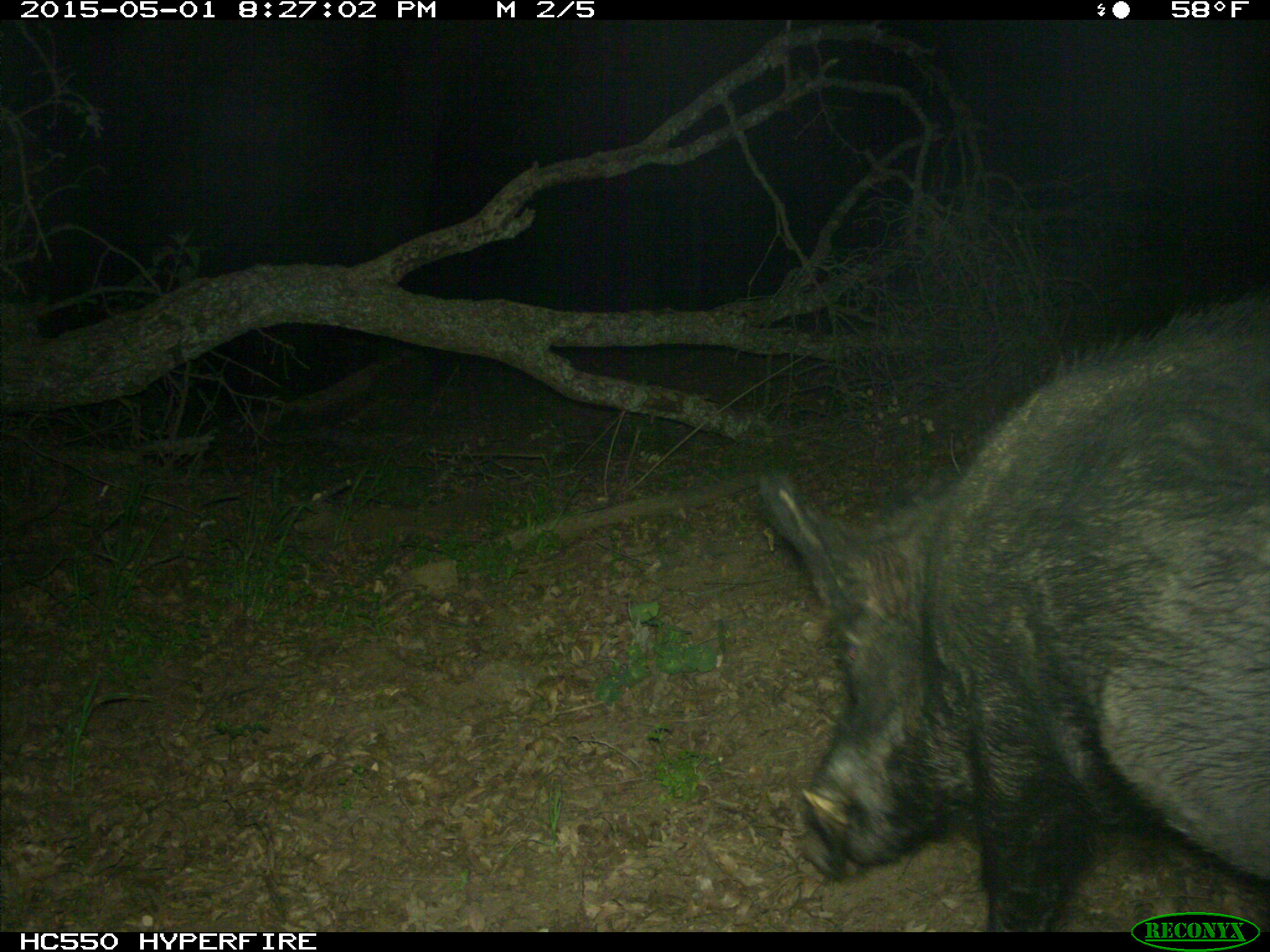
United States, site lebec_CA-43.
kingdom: Animalia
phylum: Chordata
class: Mammalia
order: Artiodactyla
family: Suidae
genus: Sus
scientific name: Sus scrofa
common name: wild boar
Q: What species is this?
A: Sus scrofa (wild boar).